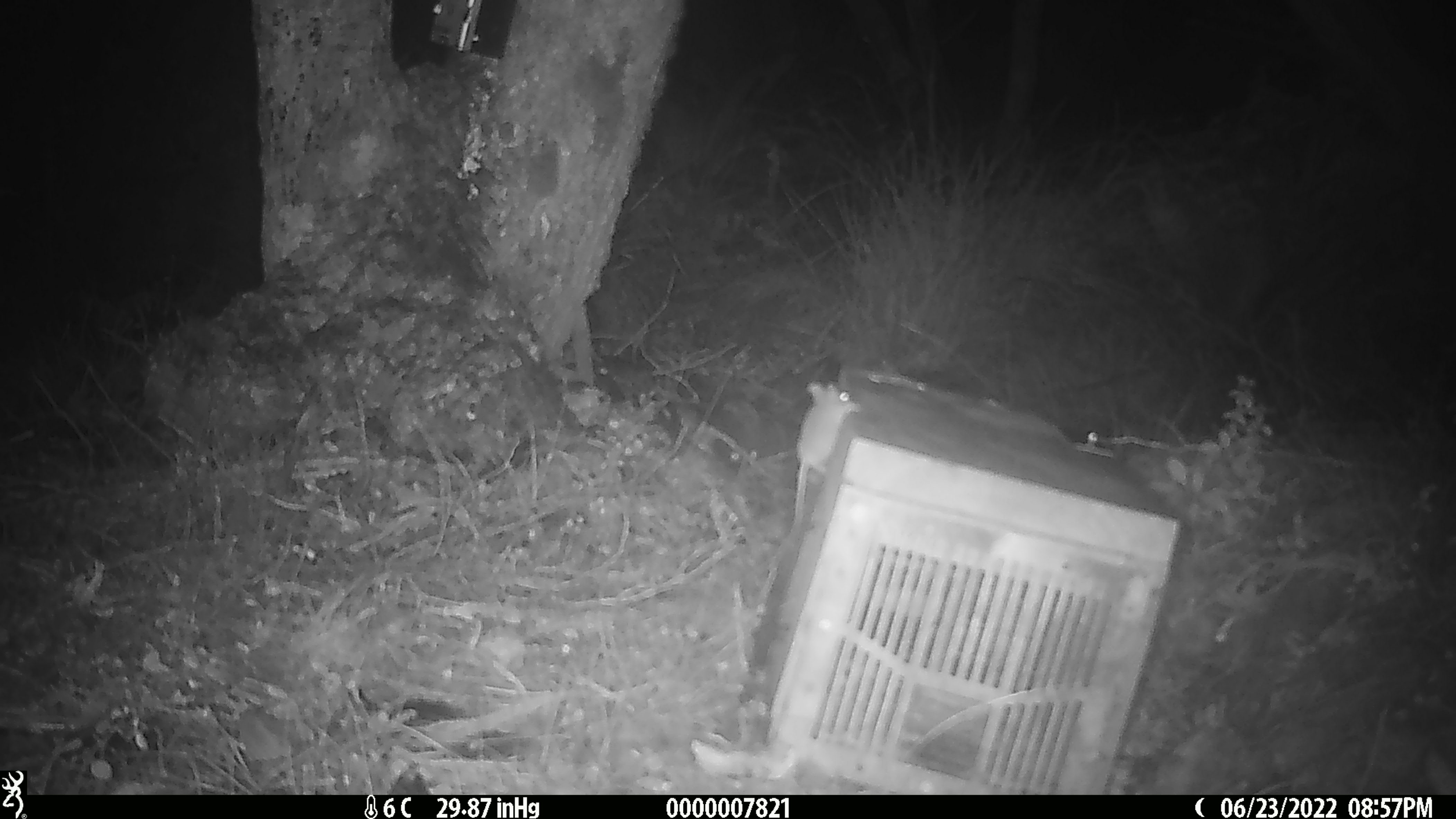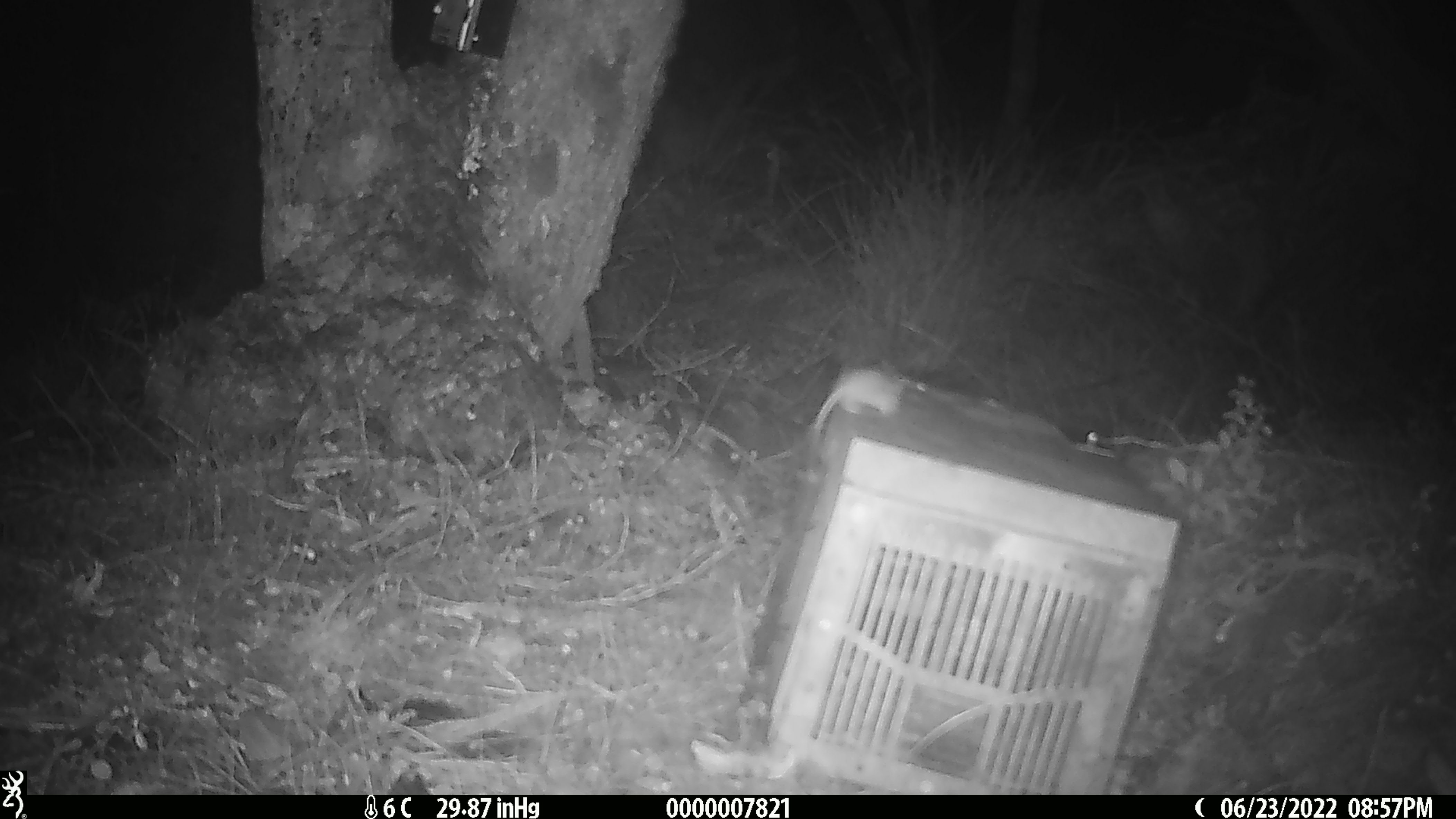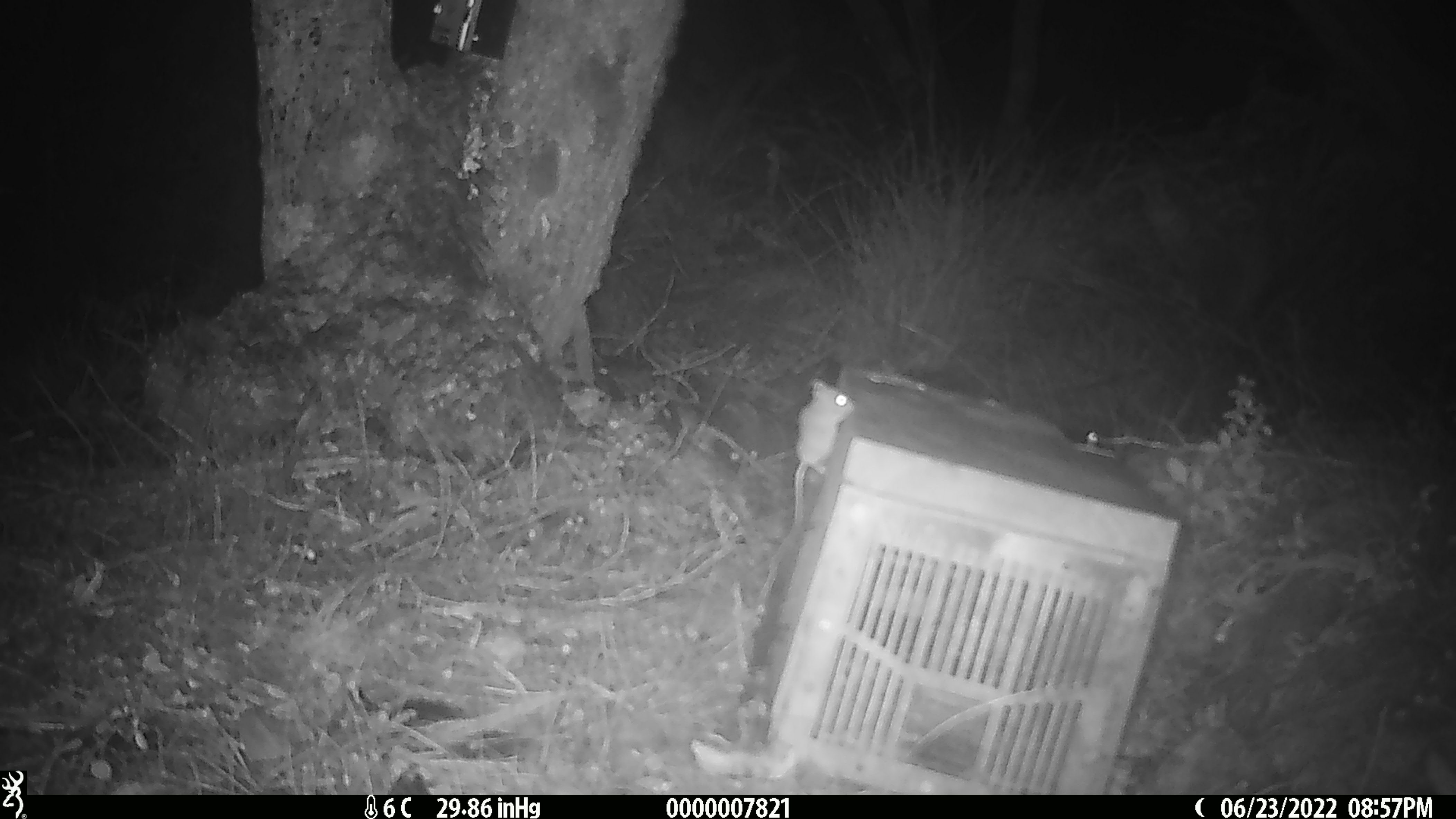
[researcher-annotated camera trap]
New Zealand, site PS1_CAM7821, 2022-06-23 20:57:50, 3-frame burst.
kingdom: Animalia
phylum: Chordata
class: Mammalia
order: Rodentia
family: Muridae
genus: Mus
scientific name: Mus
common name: mouse